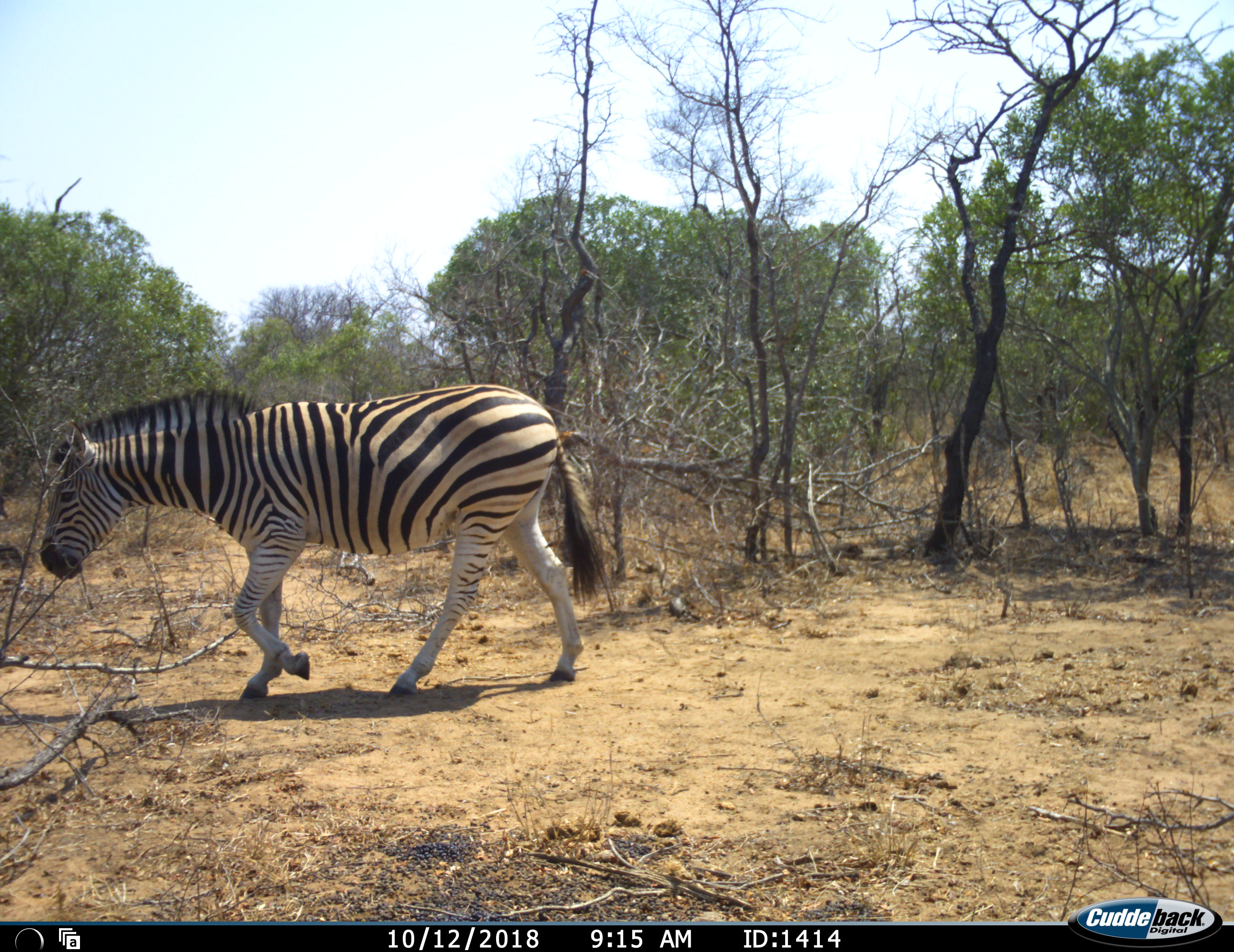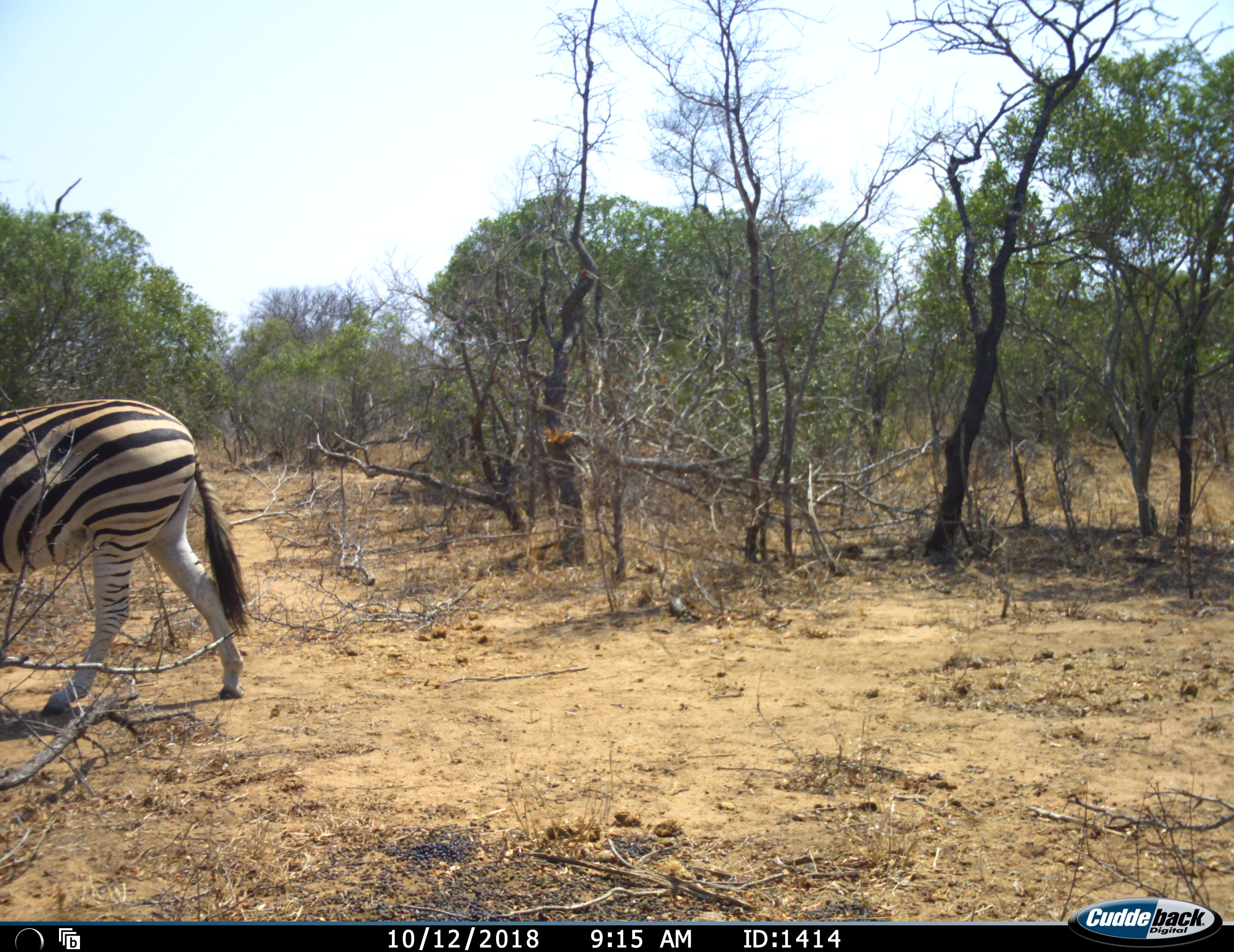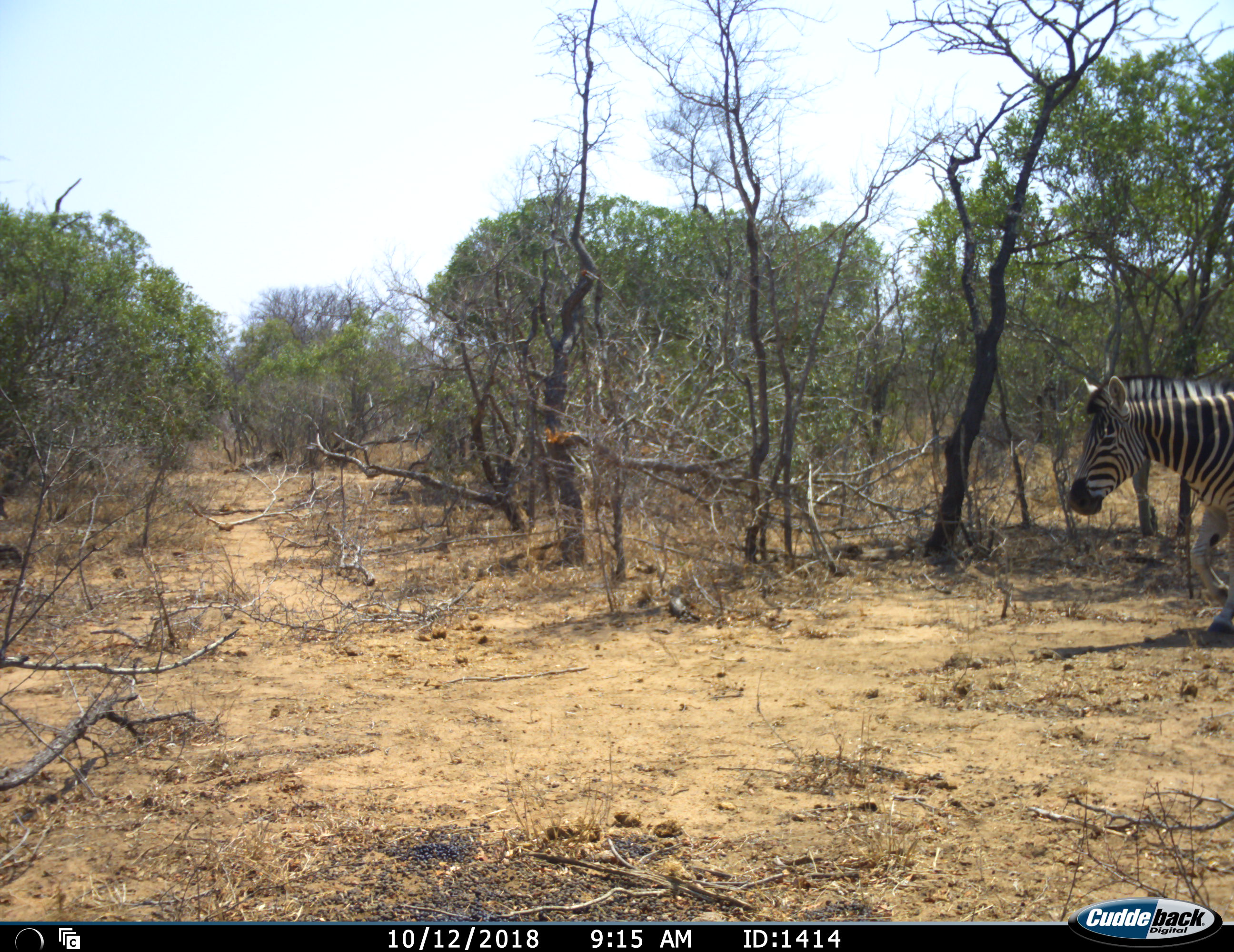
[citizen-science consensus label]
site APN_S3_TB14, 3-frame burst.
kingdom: Animalia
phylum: Chordata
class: Mammalia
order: Perissodactyla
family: Equidae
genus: Equus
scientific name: Equus quagga burchellii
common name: burchell's zebra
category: zebraburchells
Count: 2.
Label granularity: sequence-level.